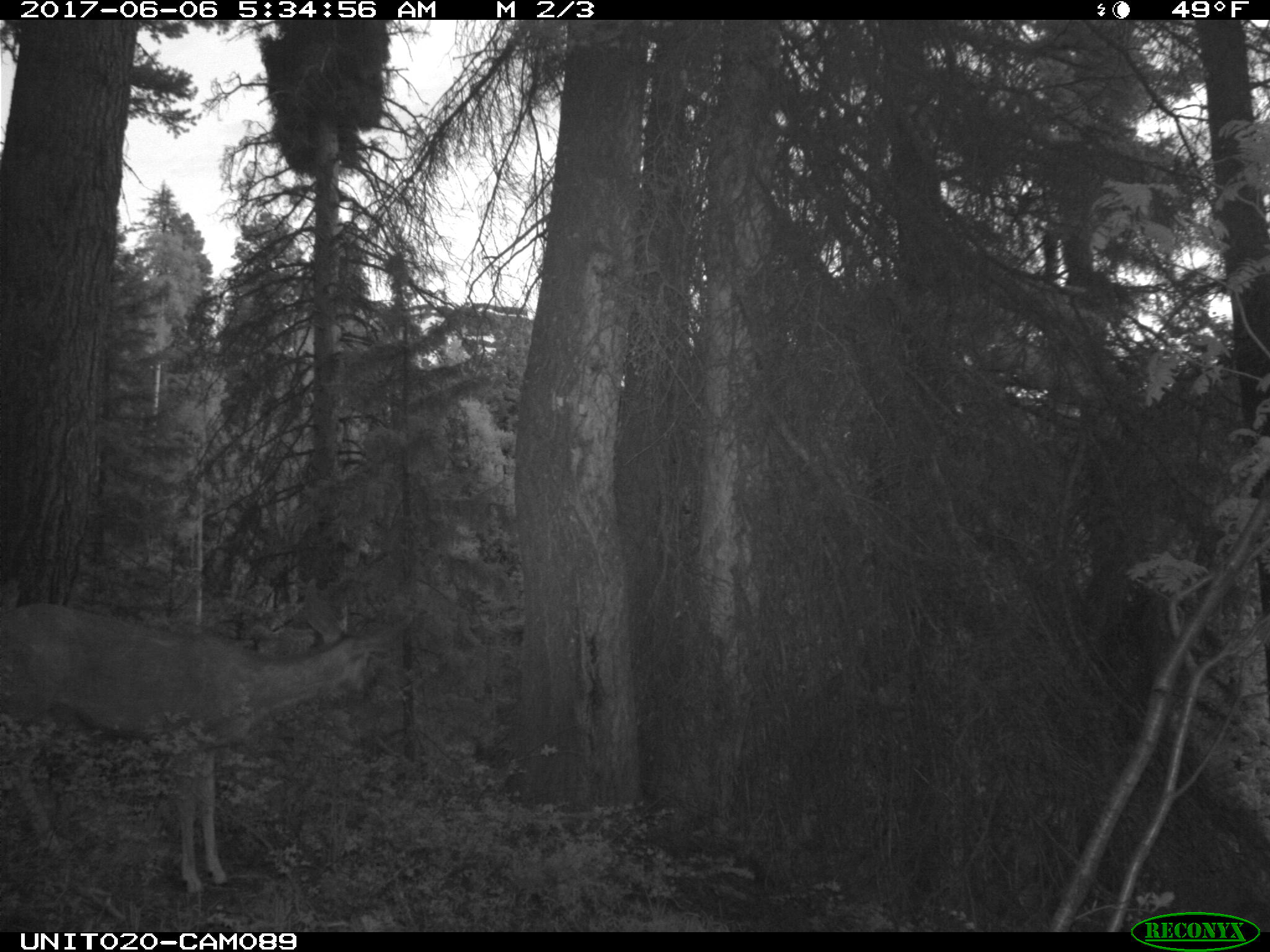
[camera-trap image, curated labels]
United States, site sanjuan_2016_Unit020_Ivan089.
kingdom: Animalia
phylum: Chordata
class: Mammalia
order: Artiodactyla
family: Cervidae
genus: Odocoileus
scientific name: Odocoileus hemionus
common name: mule deer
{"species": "Odocoileus hemionus (mule deer)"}